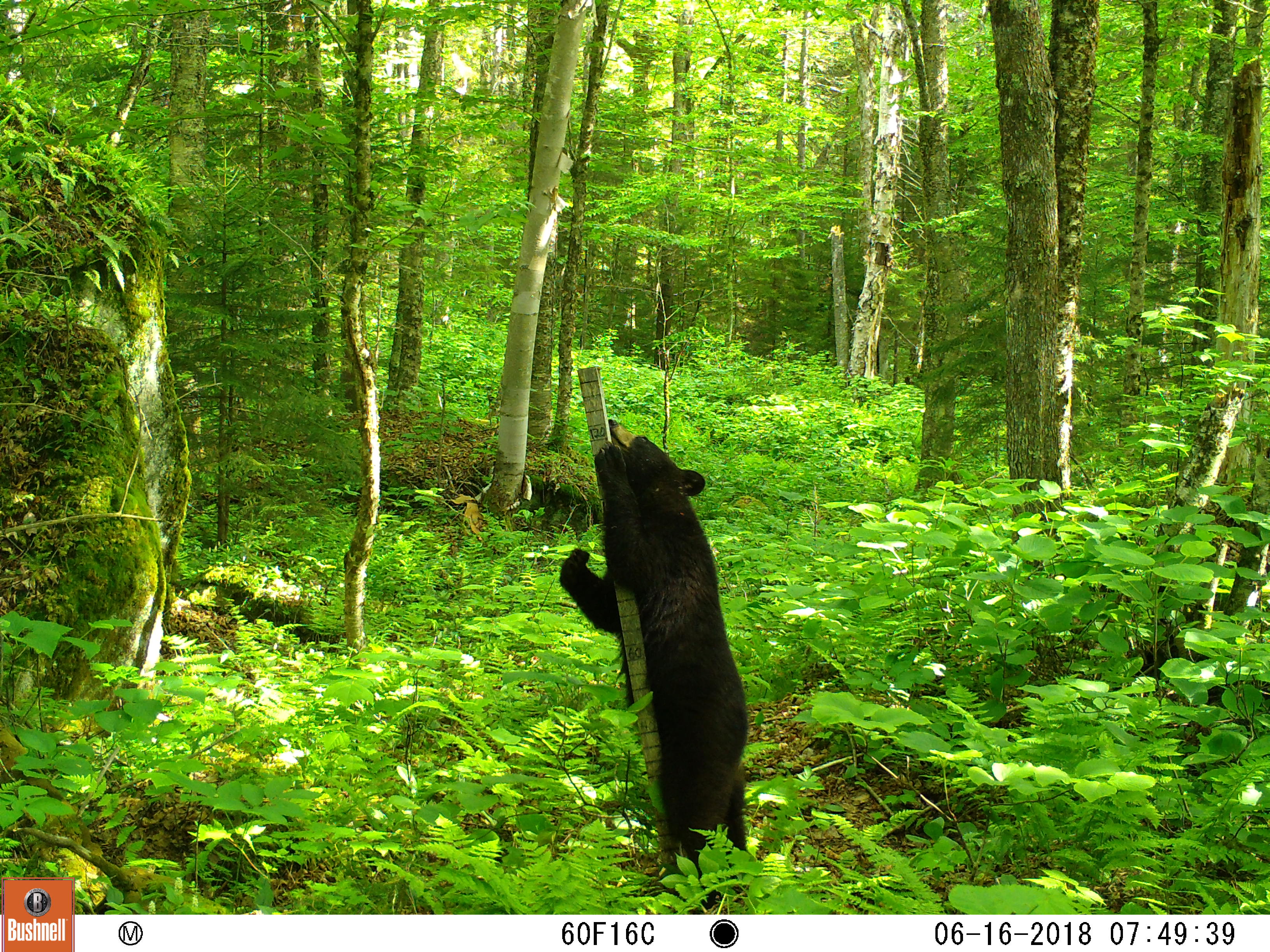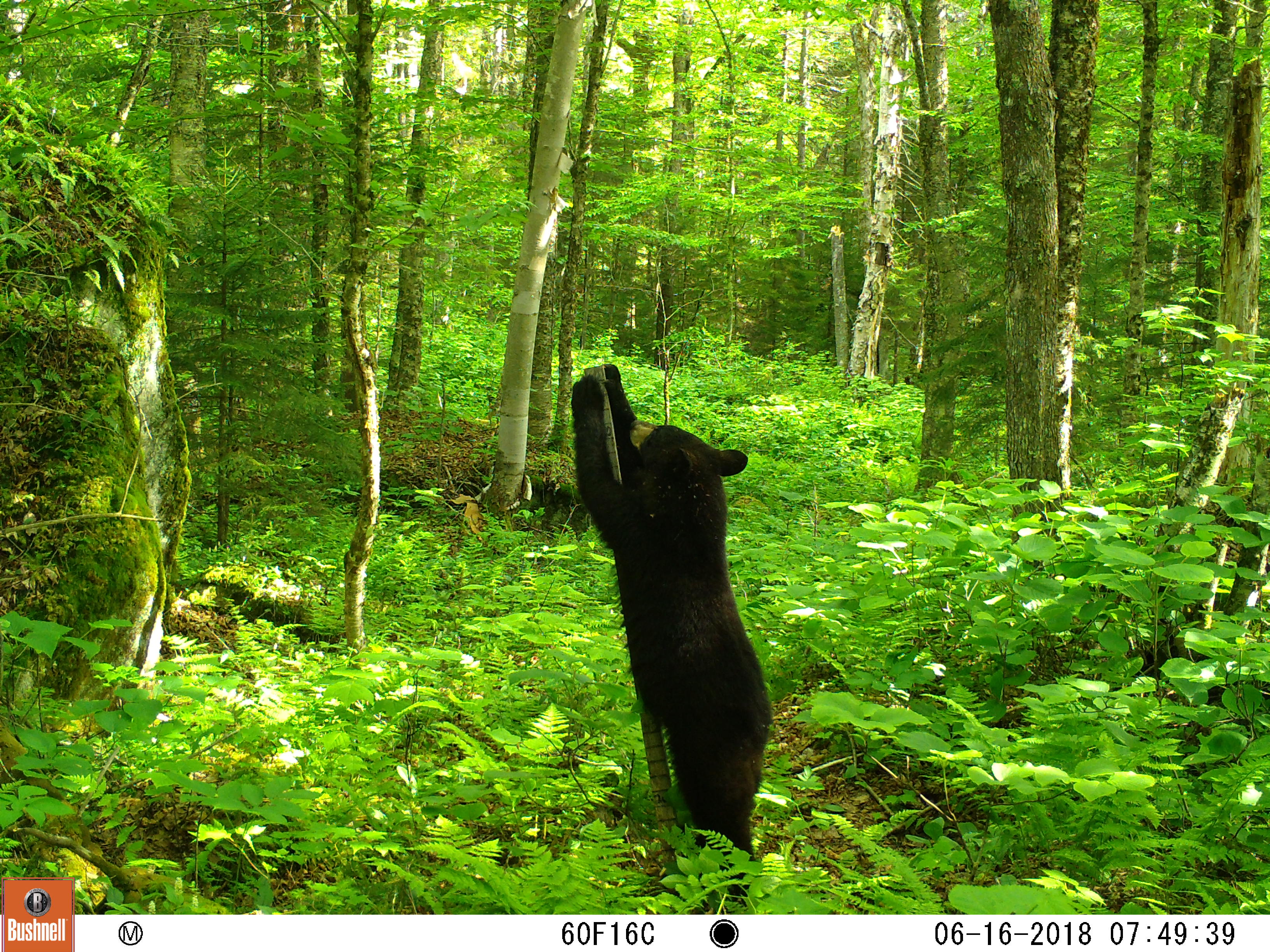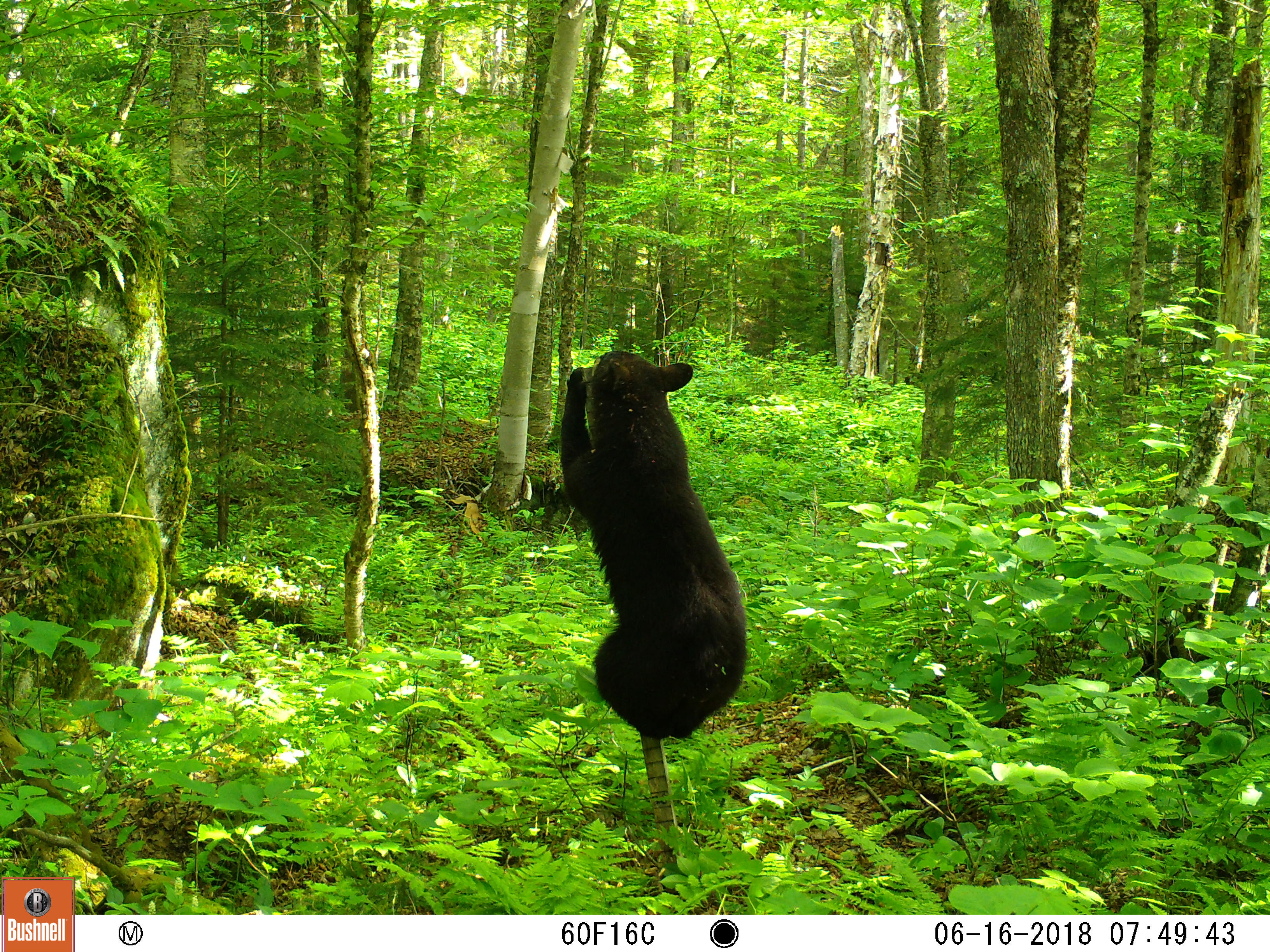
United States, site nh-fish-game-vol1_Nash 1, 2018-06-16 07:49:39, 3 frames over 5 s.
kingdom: Animalia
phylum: Chordata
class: Mammalia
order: Carnivora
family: Ursidae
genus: Ursus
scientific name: Ursus americanus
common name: black bear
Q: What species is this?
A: Black bear (Ursus americanus).